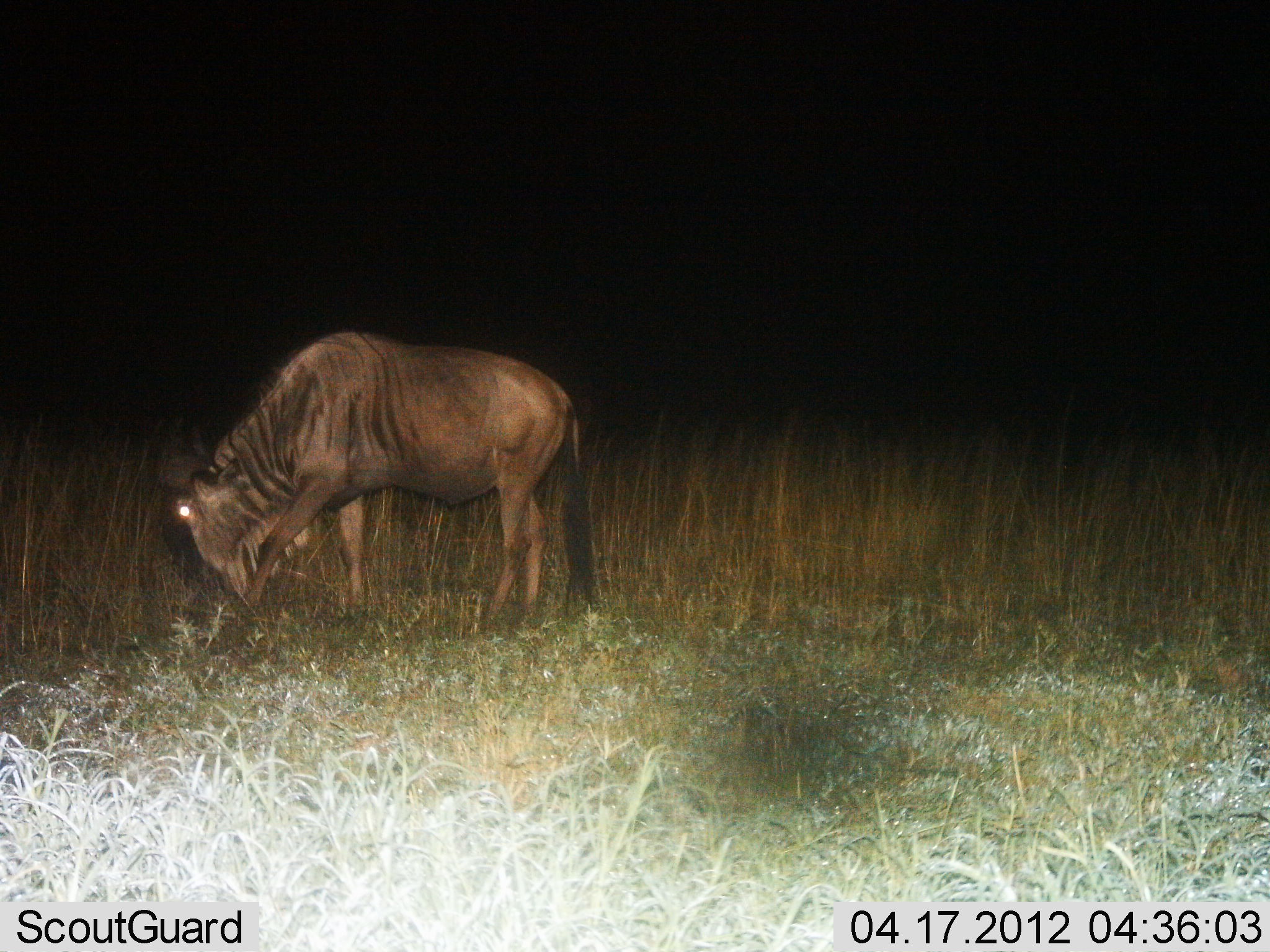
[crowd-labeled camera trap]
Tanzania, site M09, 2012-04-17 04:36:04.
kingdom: Animalia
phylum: Chordata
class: Mammalia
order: Artiodactyla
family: Bovidae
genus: Connochaetes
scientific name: Connochaetes taurinus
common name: blue wildebeest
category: wildebeest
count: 1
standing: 22%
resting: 0%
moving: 0%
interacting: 6%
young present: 0%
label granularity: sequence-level